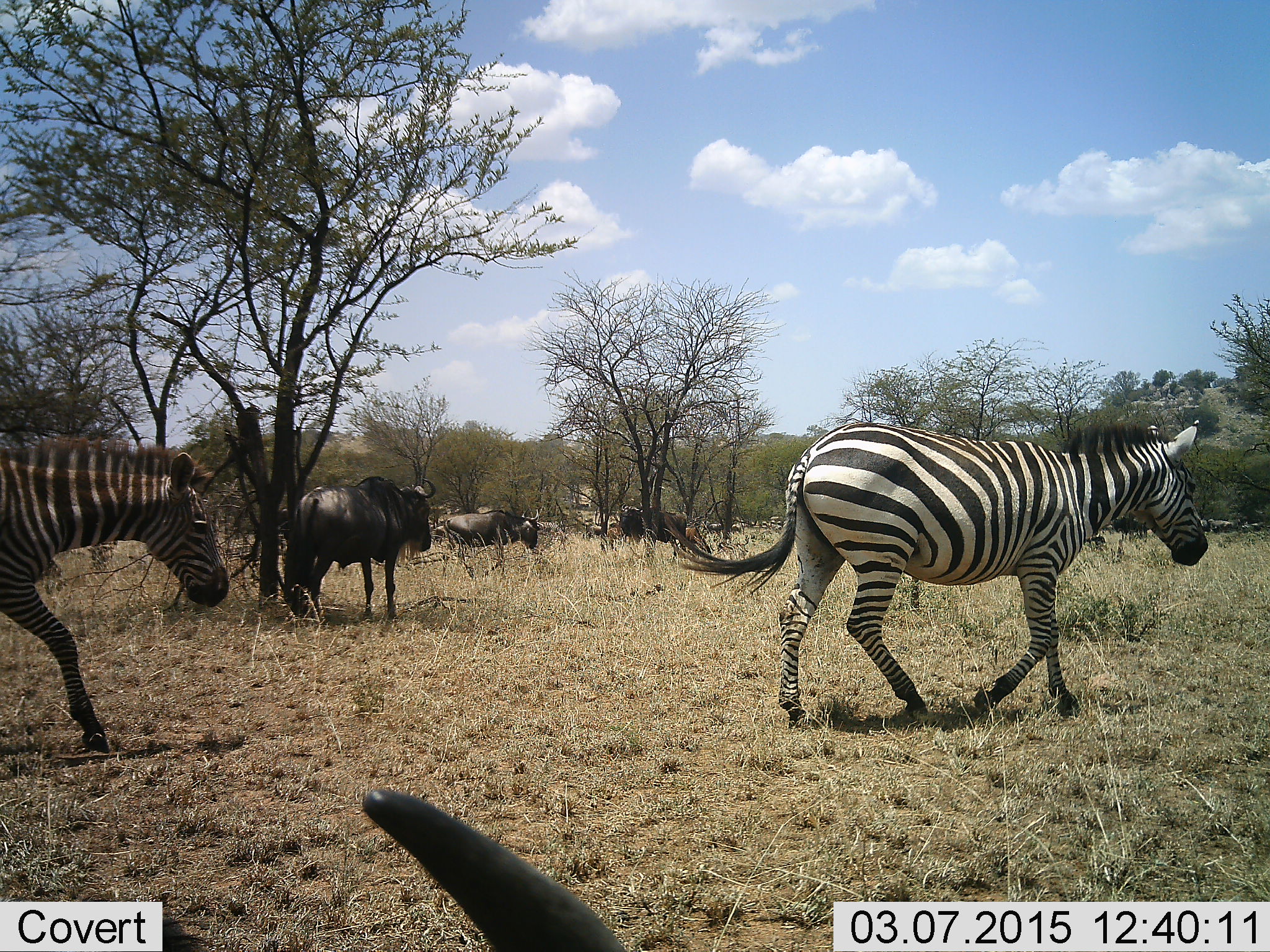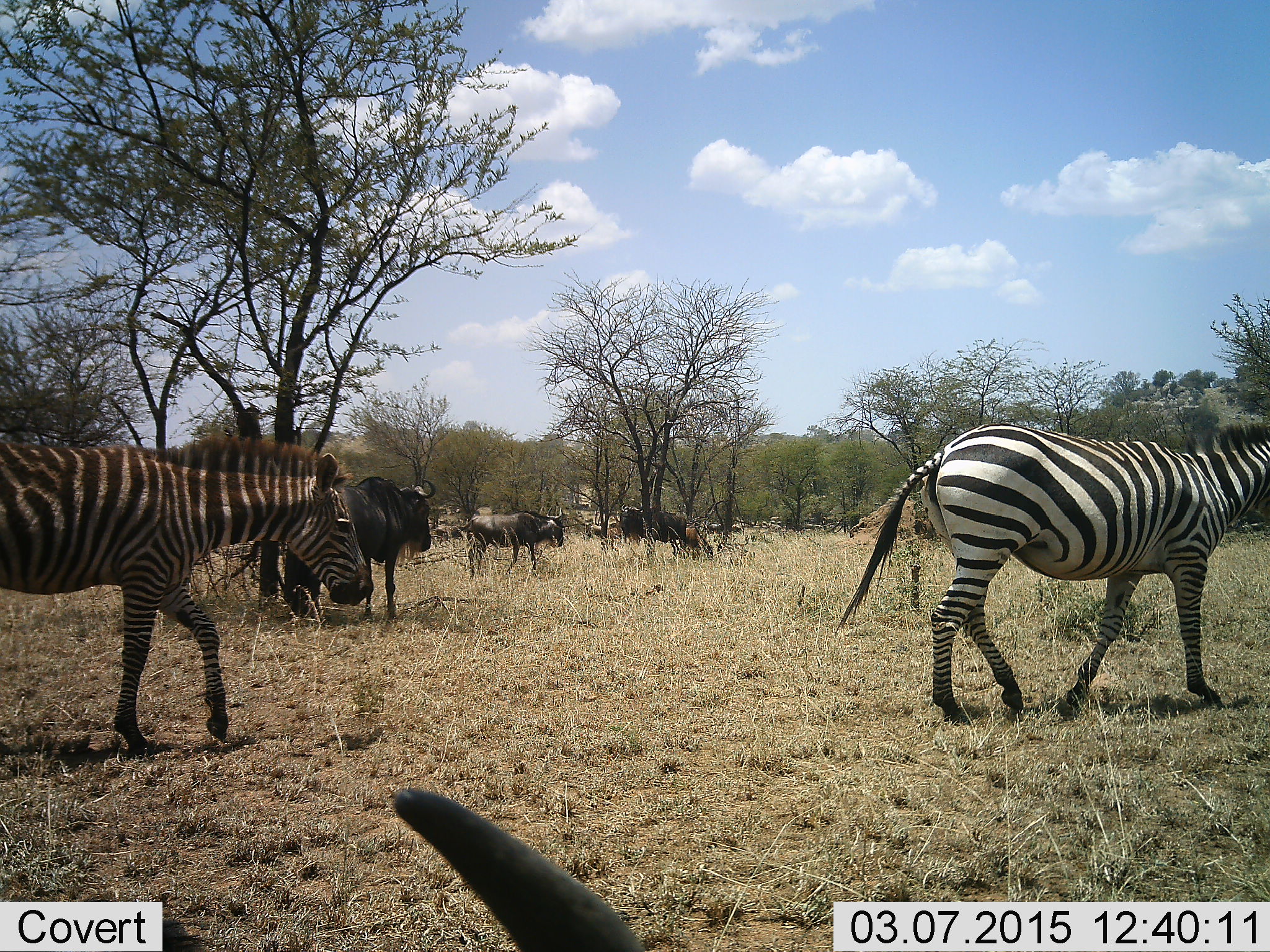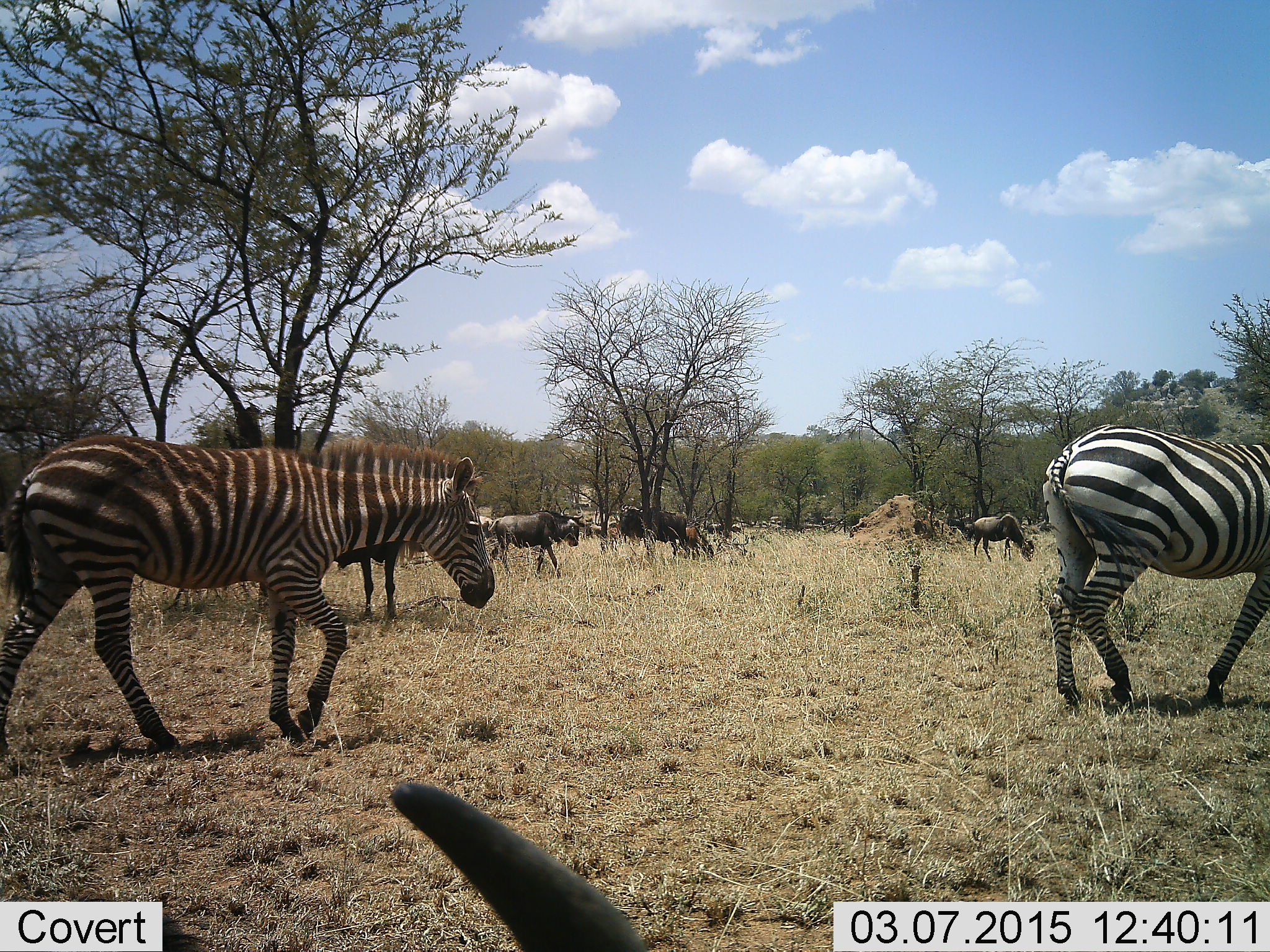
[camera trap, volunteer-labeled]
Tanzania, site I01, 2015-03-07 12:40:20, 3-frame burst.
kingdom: Animalia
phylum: Chordata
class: Mammalia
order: Artiodactyla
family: Bovidae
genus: Connochaetes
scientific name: Connochaetes taurinus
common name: blue wildebeest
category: wildebeest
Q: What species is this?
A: Wildebeest (blue wildebeest) (Connochaetes taurinus).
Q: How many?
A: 4.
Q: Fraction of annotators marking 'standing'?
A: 80%.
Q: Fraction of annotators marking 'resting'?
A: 60%.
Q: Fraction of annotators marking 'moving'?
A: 50%.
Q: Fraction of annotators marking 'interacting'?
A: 0%.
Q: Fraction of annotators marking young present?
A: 20%.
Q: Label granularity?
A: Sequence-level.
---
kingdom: Animalia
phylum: Chordata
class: Mammalia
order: Perissodactyla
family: Equidae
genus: Equus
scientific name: Equus quagga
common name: plains zebra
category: zebra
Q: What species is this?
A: Zebra (plains zebra) (Equus quagga).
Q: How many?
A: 2.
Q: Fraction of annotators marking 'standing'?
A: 9%.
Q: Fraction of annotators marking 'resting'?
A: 0%.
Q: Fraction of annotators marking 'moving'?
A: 100%.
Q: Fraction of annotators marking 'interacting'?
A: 0%.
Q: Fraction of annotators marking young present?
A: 18%.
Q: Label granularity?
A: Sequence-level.